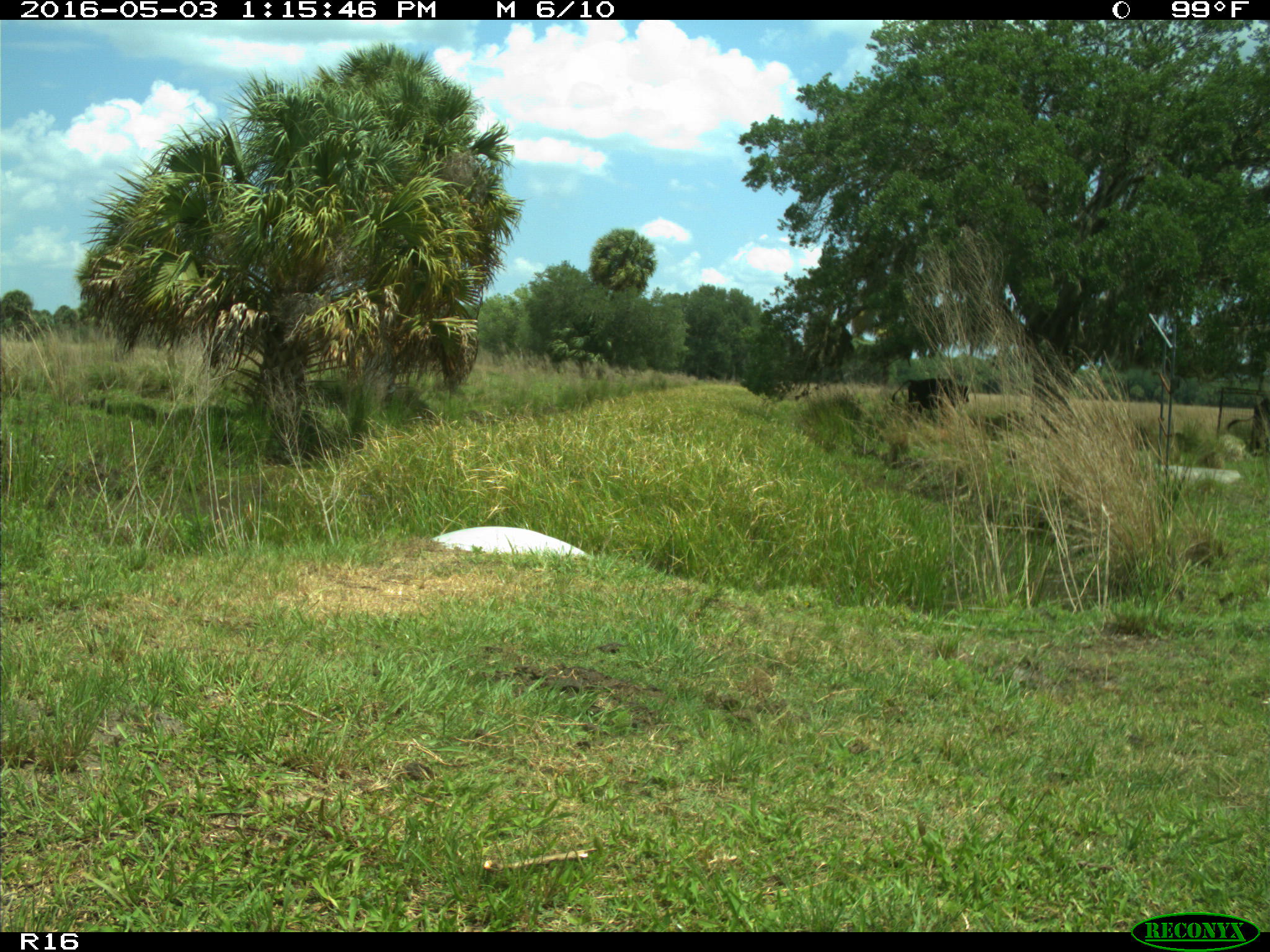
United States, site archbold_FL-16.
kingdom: Animalia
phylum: Chordata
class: Mammalia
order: Artiodactyla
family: Bovidae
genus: Bos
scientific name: Bos taurus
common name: domestic cow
Bos taurus (domestic cow).